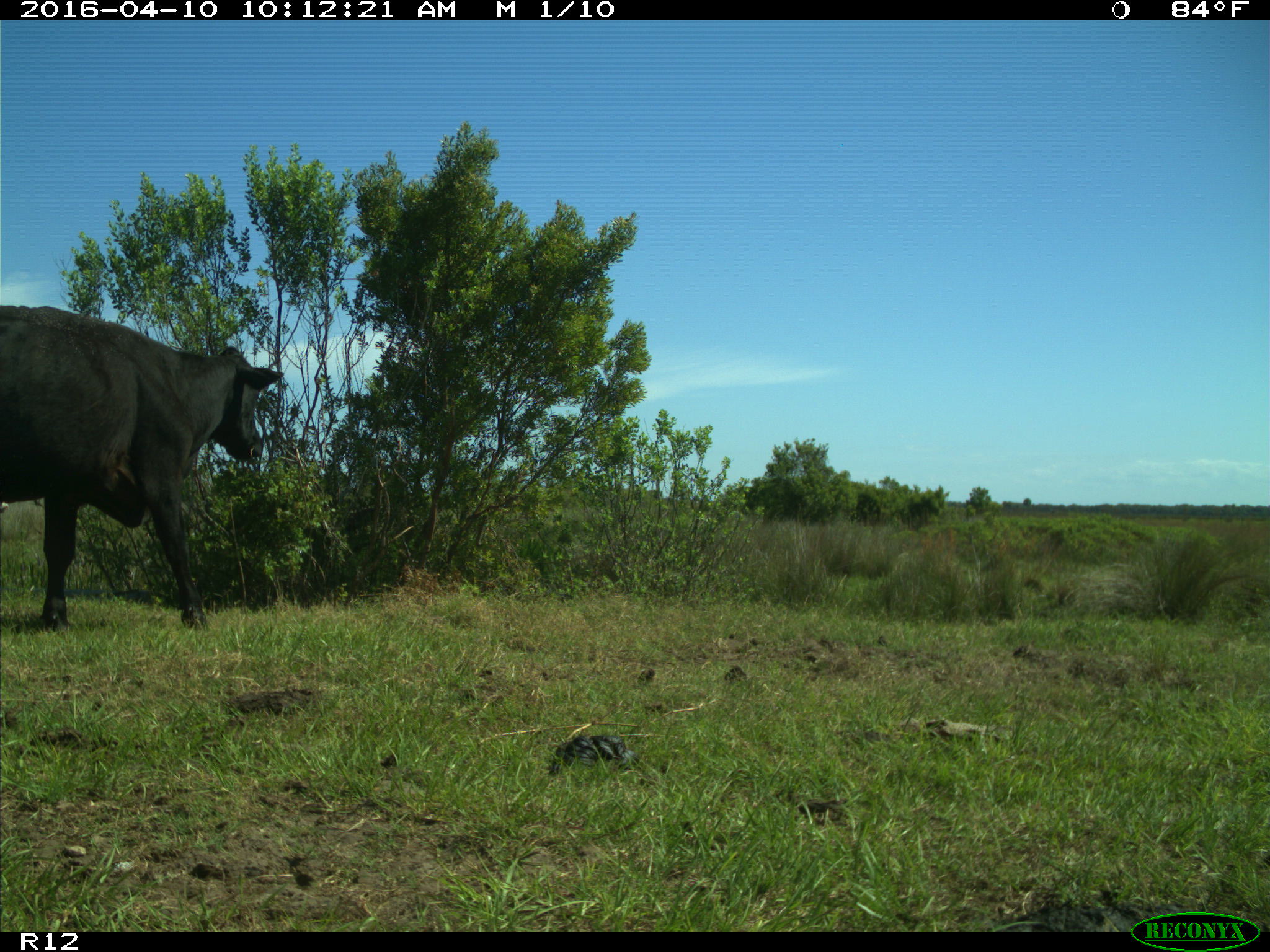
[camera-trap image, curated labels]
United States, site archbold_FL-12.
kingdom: Animalia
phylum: Chordata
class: Mammalia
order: Artiodactyla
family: Bovidae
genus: Bos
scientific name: Bos taurus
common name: domestic cow